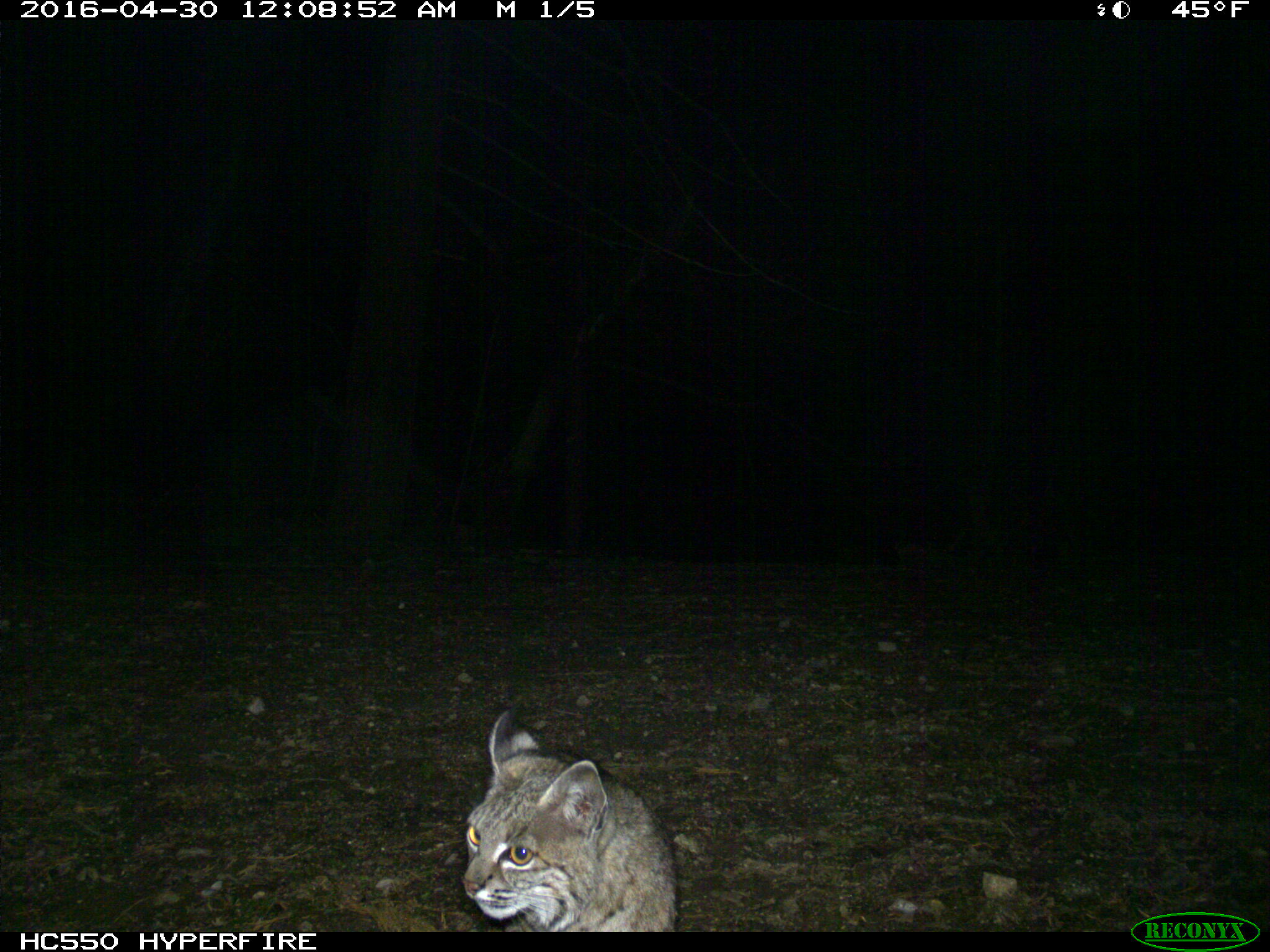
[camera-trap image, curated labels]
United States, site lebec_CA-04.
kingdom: Animalia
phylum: Chordata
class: Mammalia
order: Carnivora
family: Felidae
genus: Lynx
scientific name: Lynx rufus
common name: bobcat